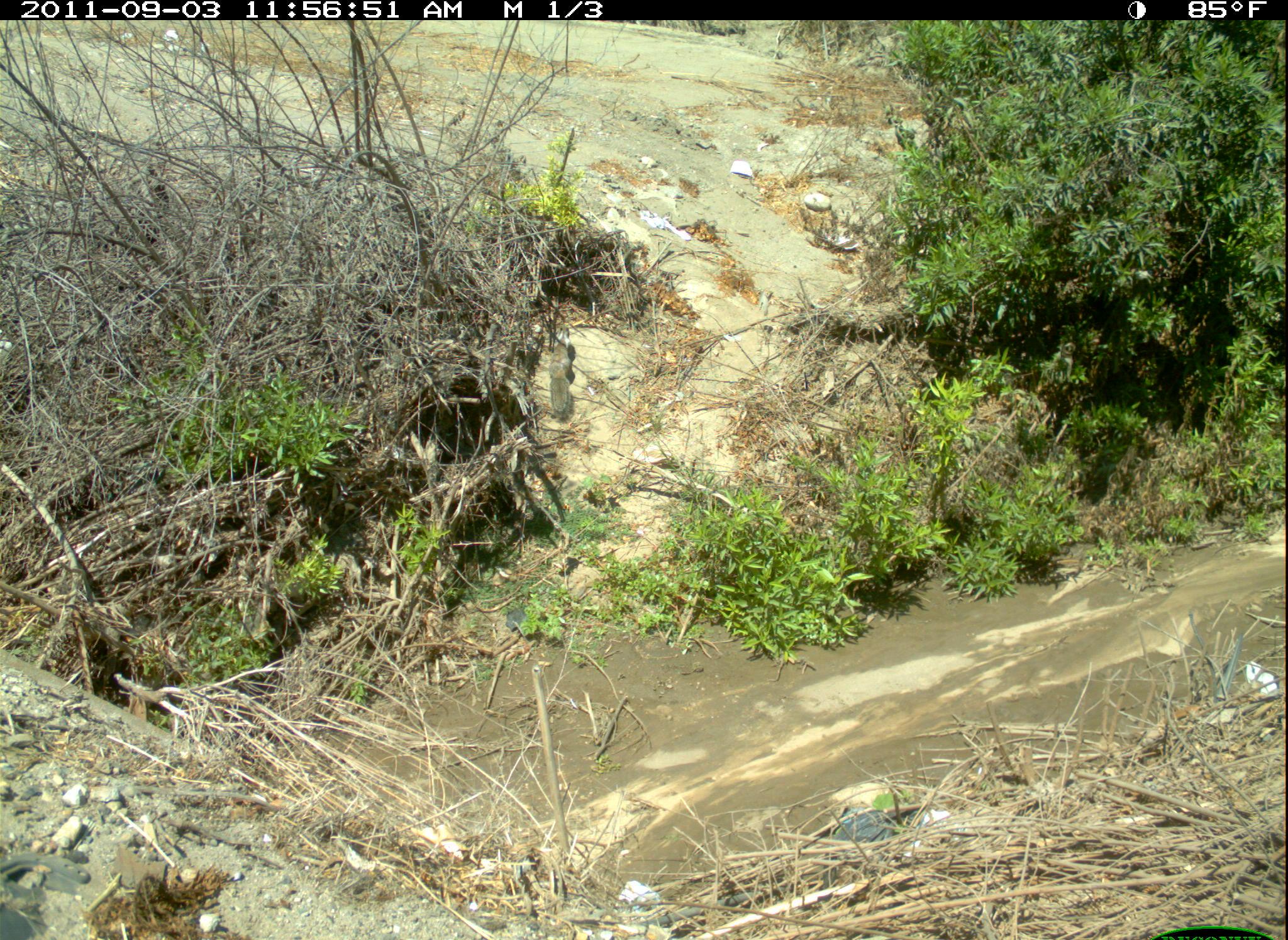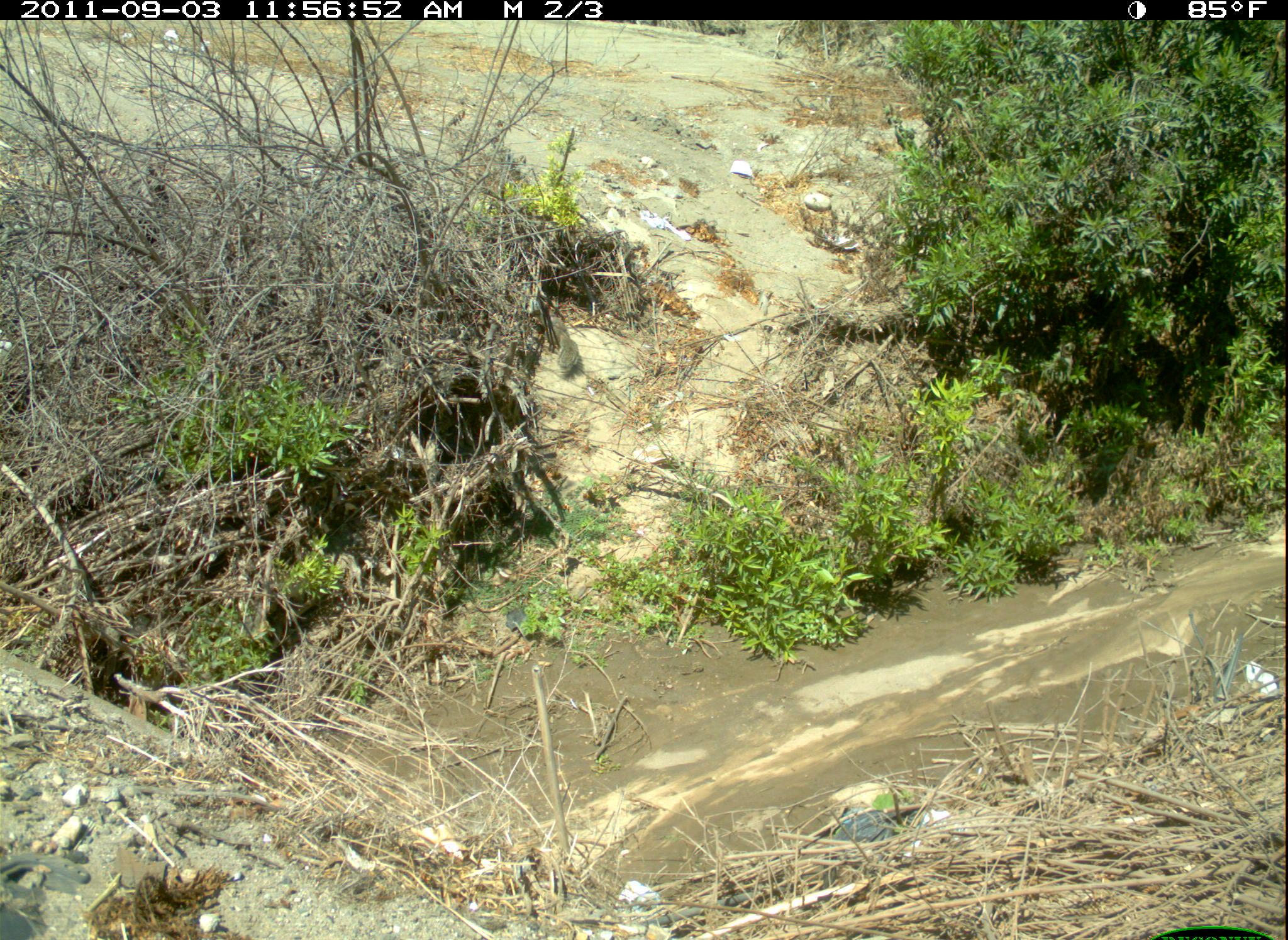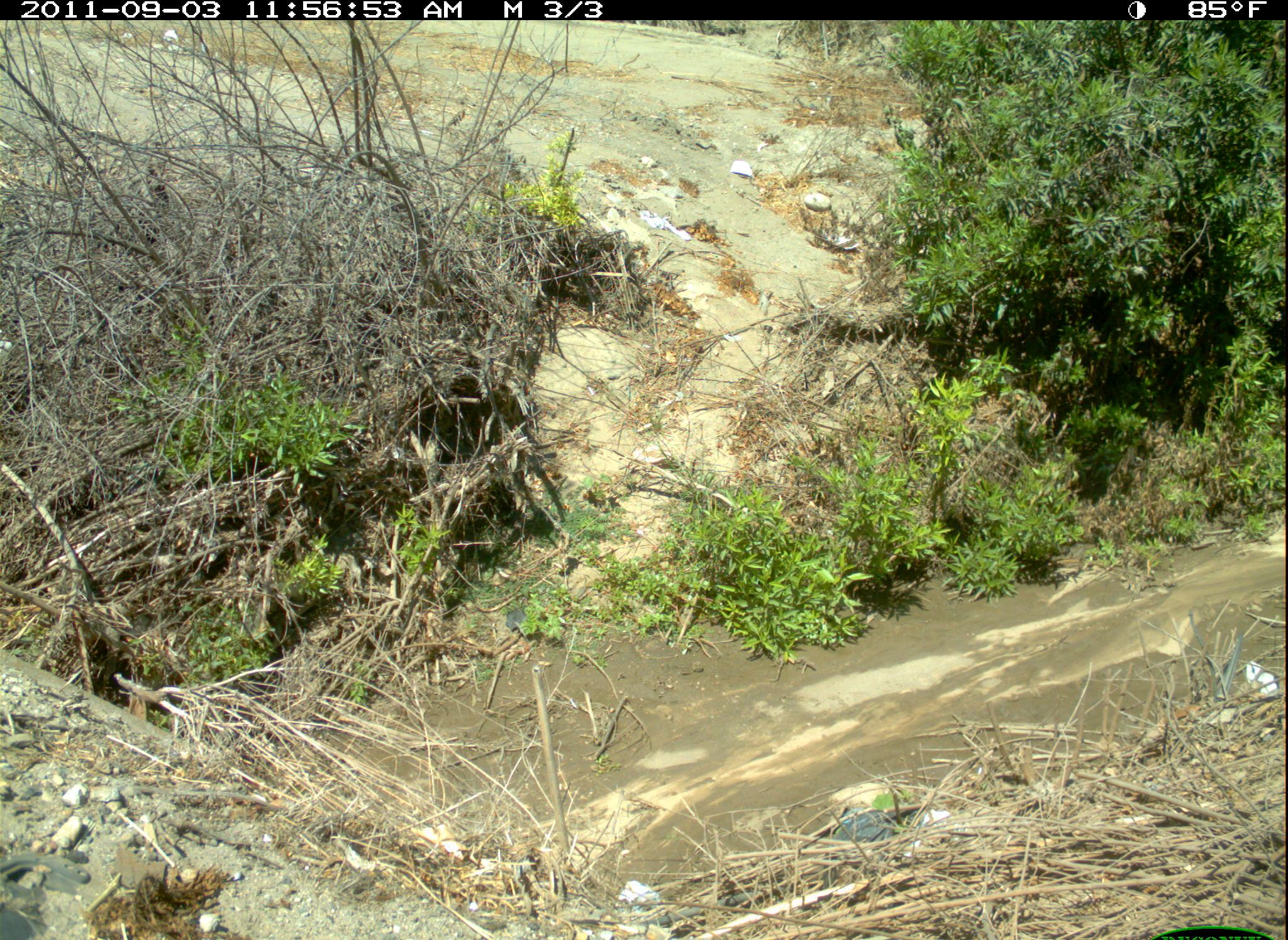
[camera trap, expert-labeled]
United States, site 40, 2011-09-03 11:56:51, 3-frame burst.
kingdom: Animalia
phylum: Chordata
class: Mammalia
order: Rodentia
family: Sciuridae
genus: Sciurus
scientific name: Sciurus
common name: squirrel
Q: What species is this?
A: Squirrel (Sciurus).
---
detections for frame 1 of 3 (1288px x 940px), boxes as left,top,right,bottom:
squirrel: 546,317,594,425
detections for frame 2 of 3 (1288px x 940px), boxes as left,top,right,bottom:
squirrel: 536,306,596,387